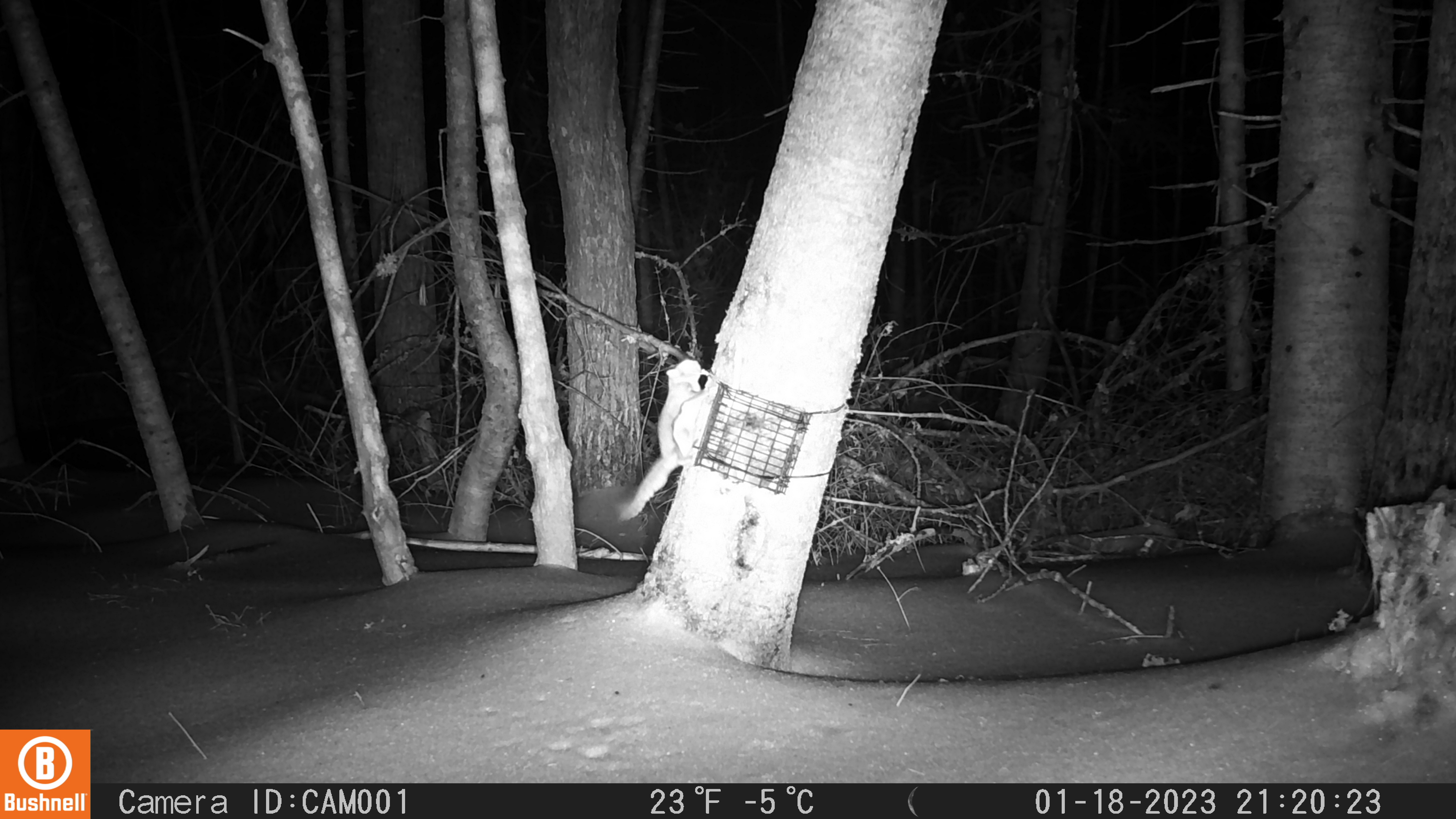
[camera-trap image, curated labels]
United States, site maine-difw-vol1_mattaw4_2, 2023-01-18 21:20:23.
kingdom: Animalia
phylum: Chordata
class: Mammalia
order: Rodentia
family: Sciuridae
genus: Glaucomys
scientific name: Glaucomys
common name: flying squirrel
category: flying squirrel sp.